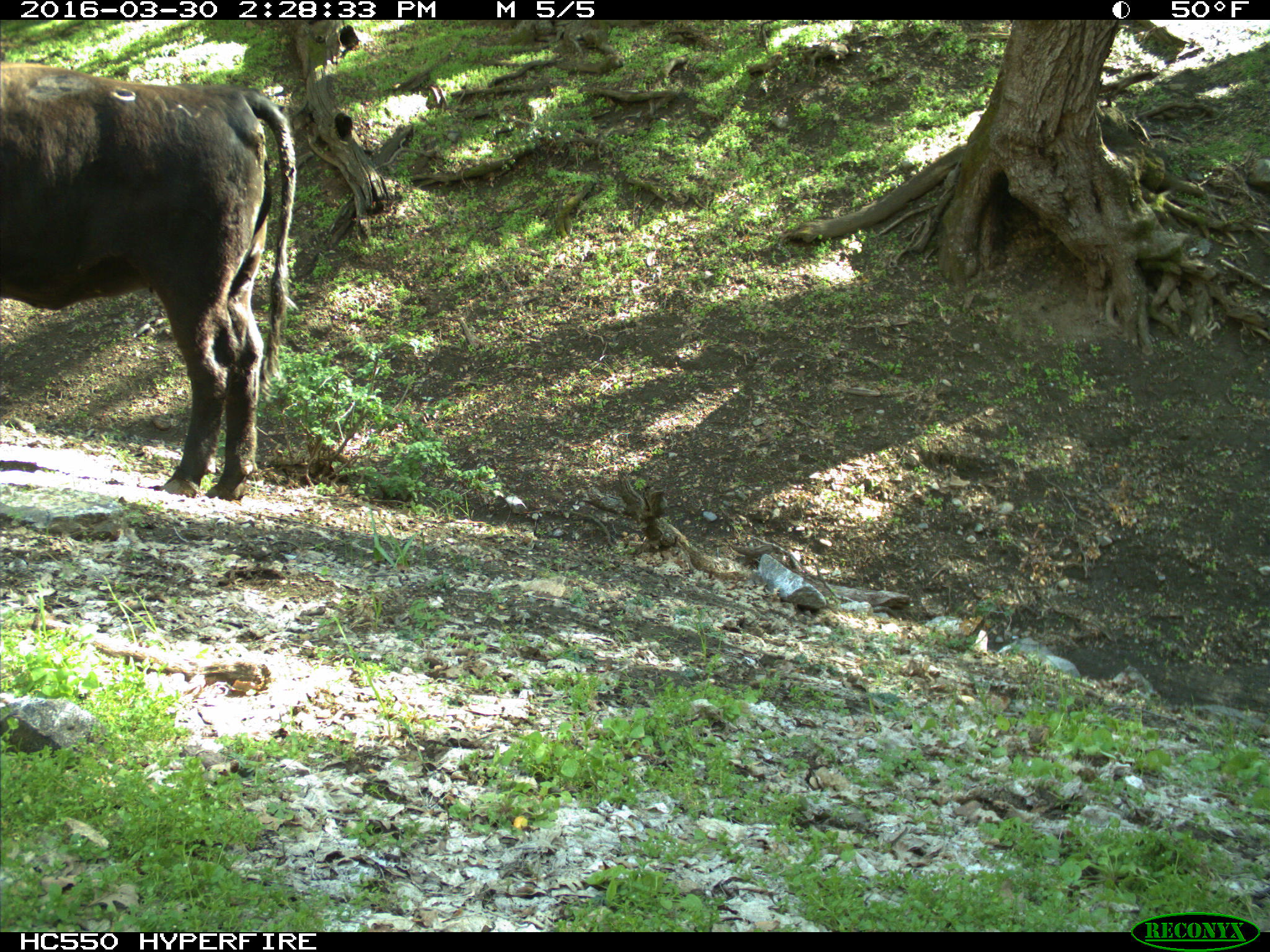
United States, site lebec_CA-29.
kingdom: Animalia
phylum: Chordata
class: Mammalia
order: Artiodactyla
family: Bovidae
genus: Bos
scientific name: Bos taurus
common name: domestic cow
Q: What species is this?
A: Bos taurus (domestic cow).